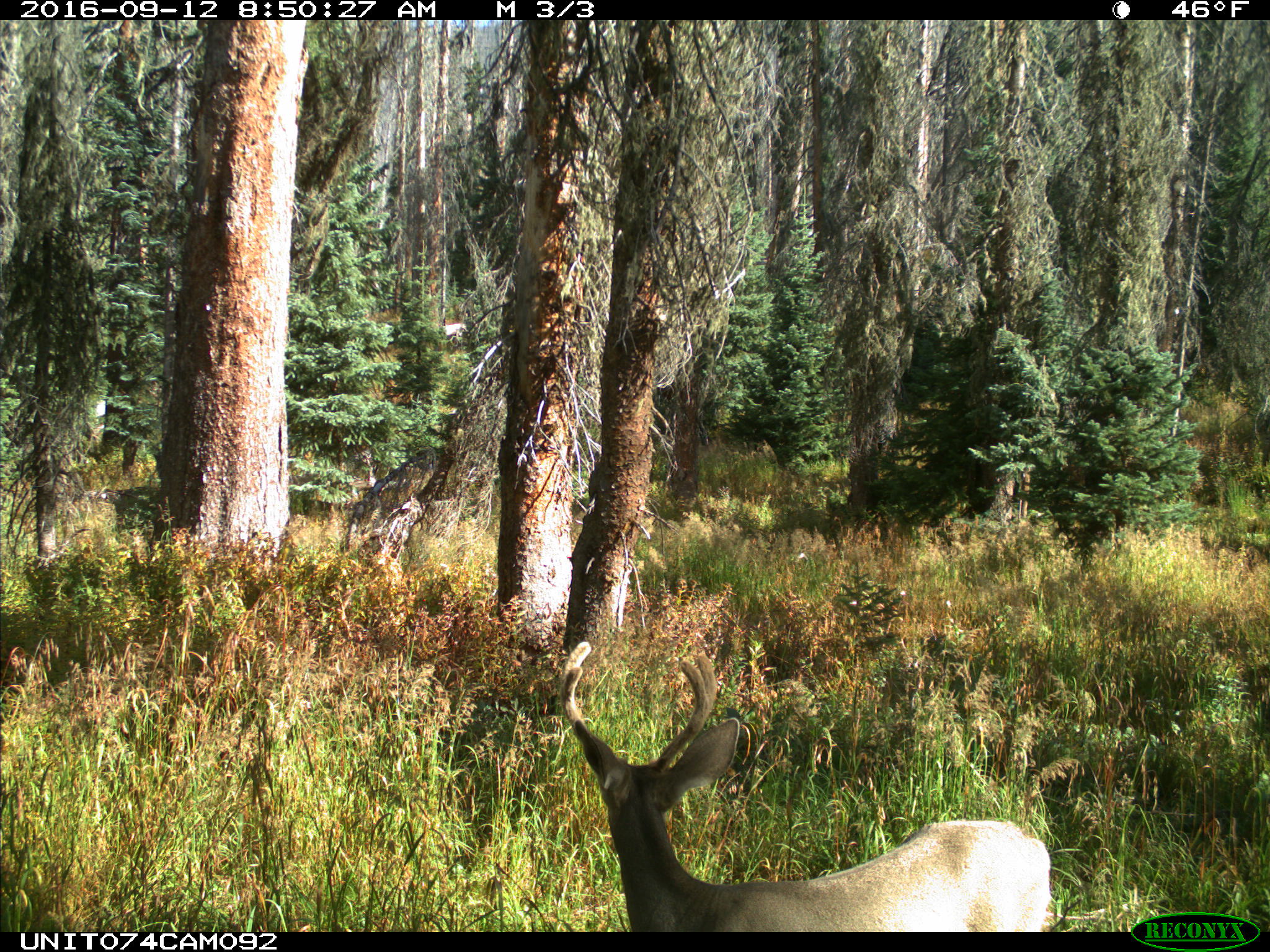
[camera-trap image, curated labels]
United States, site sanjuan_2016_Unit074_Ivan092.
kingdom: Animalia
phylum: Chordata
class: Mammalia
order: Artiodactyla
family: Cervidae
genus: Odocoileus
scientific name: Odocoileus hemionus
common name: mule deer